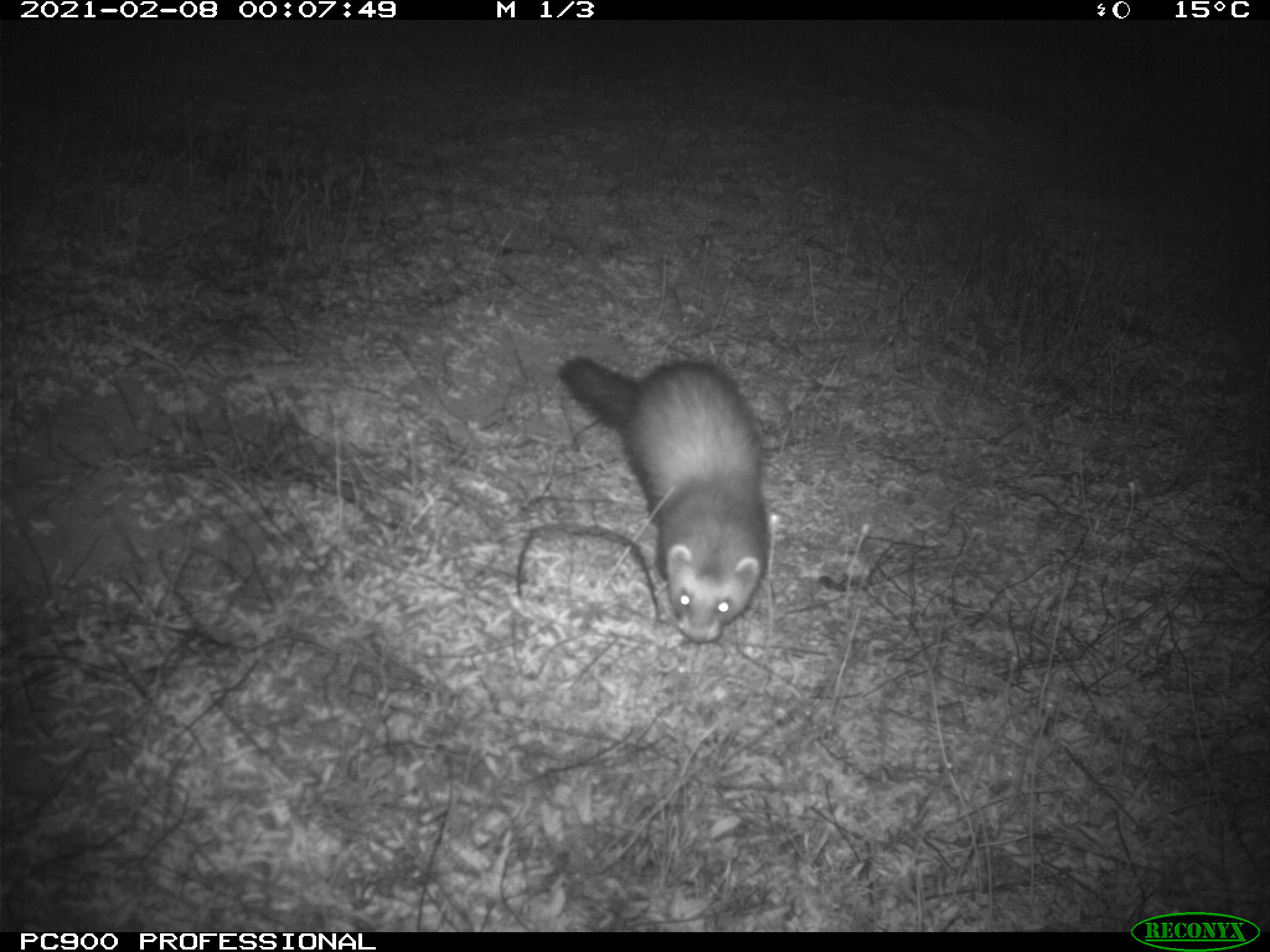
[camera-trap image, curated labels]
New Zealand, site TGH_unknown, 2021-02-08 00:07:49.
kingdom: Animalia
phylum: Chordata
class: Mammalia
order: Carnivora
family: Mustelidae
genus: Mustela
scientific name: Mustela furo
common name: ferret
Ferret (Mustela furo).